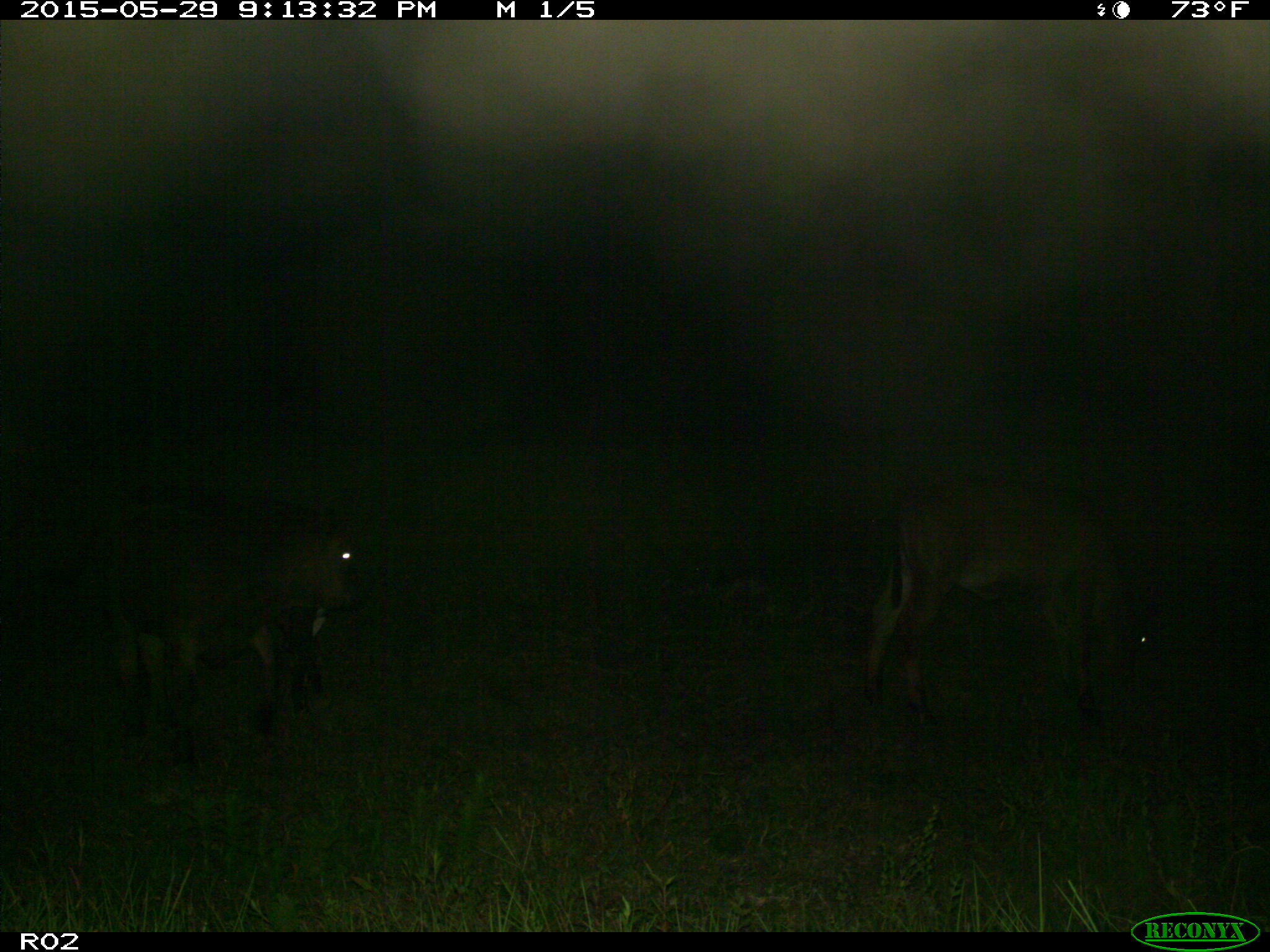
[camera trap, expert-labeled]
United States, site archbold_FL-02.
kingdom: Animalia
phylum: Chordata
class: Mammalia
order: Artiodactyla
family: Bovidae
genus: Bos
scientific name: Bos taurus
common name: domestic cow